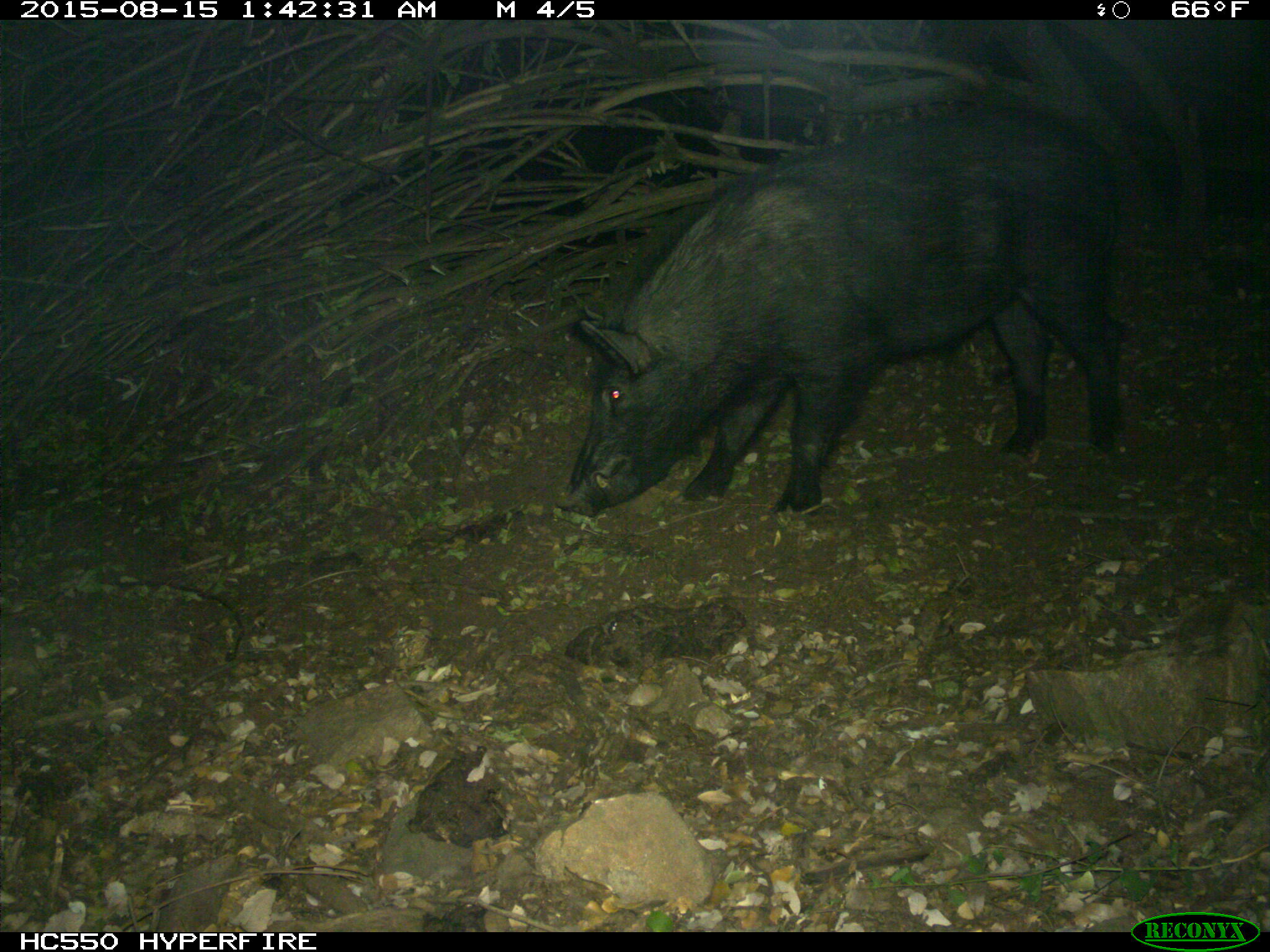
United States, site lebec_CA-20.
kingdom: Animalia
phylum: Chordata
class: Mammalia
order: Artiodactyla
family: Suidae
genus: Sus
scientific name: Sus scrofa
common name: wild boar